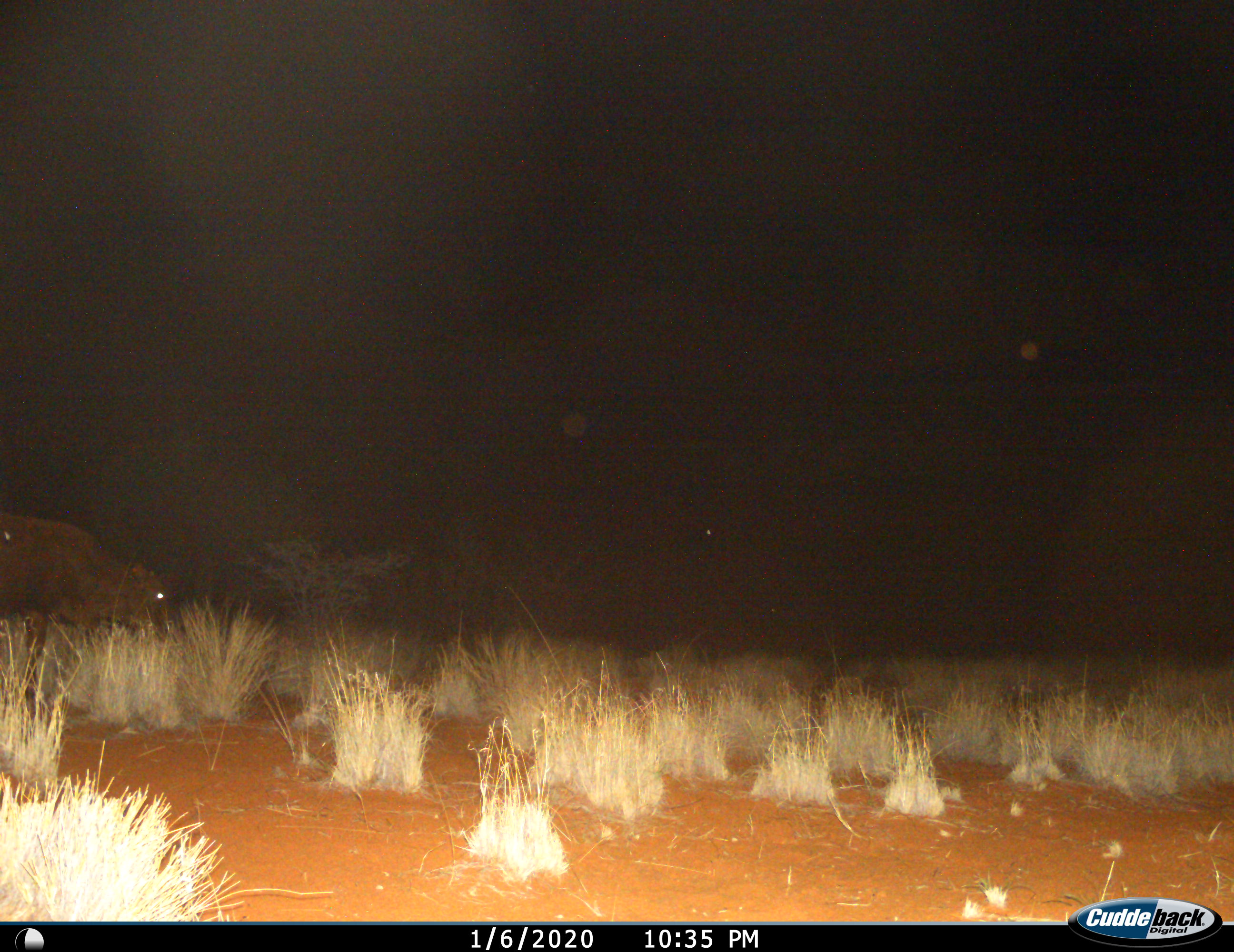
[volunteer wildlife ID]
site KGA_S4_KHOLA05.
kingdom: Animalia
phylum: Chordata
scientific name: Vertebrata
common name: domestic animal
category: domesticanimal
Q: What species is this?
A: Domesticanimal (domestic animal) (Vertebrata).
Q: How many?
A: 1.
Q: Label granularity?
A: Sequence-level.